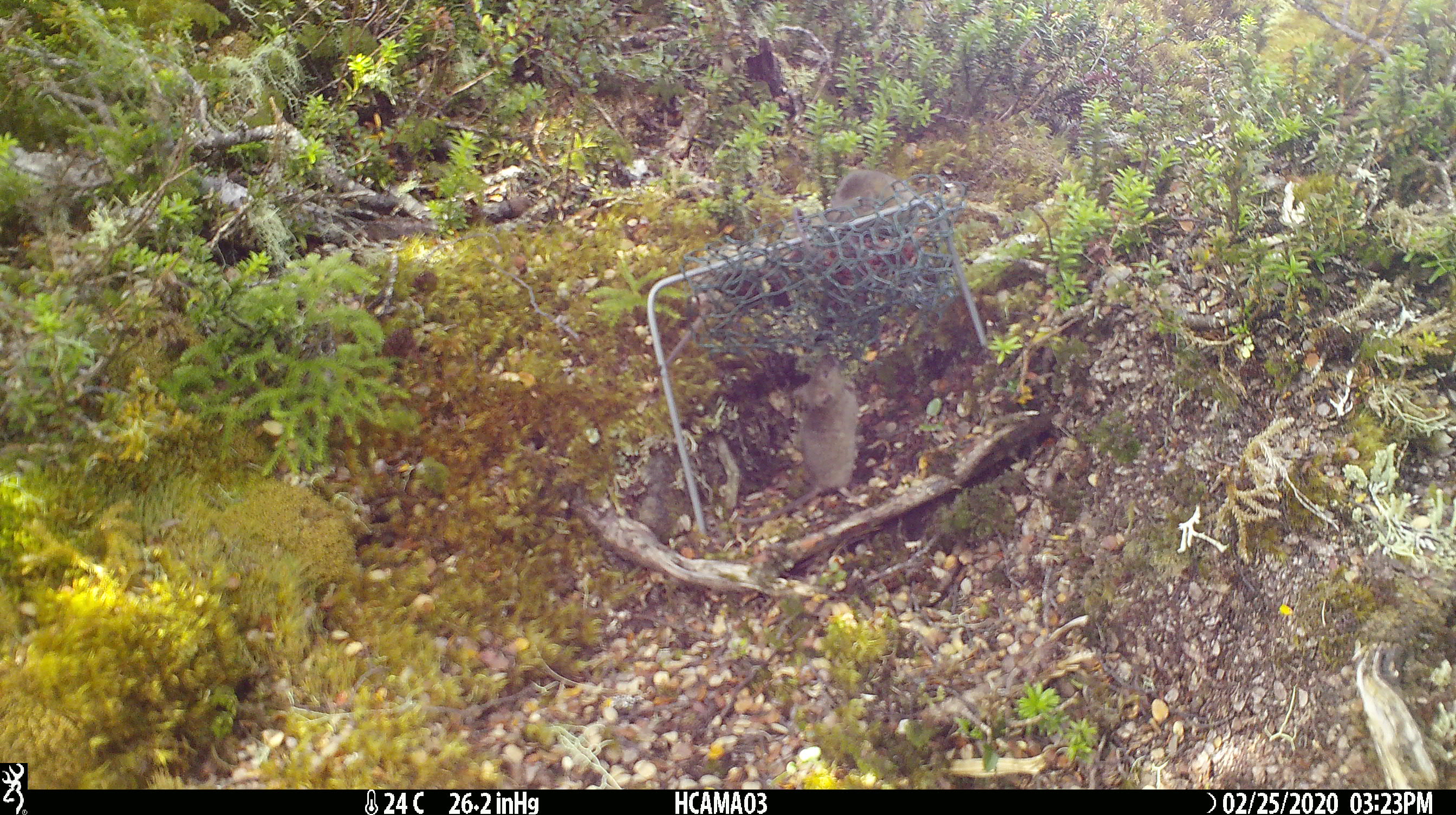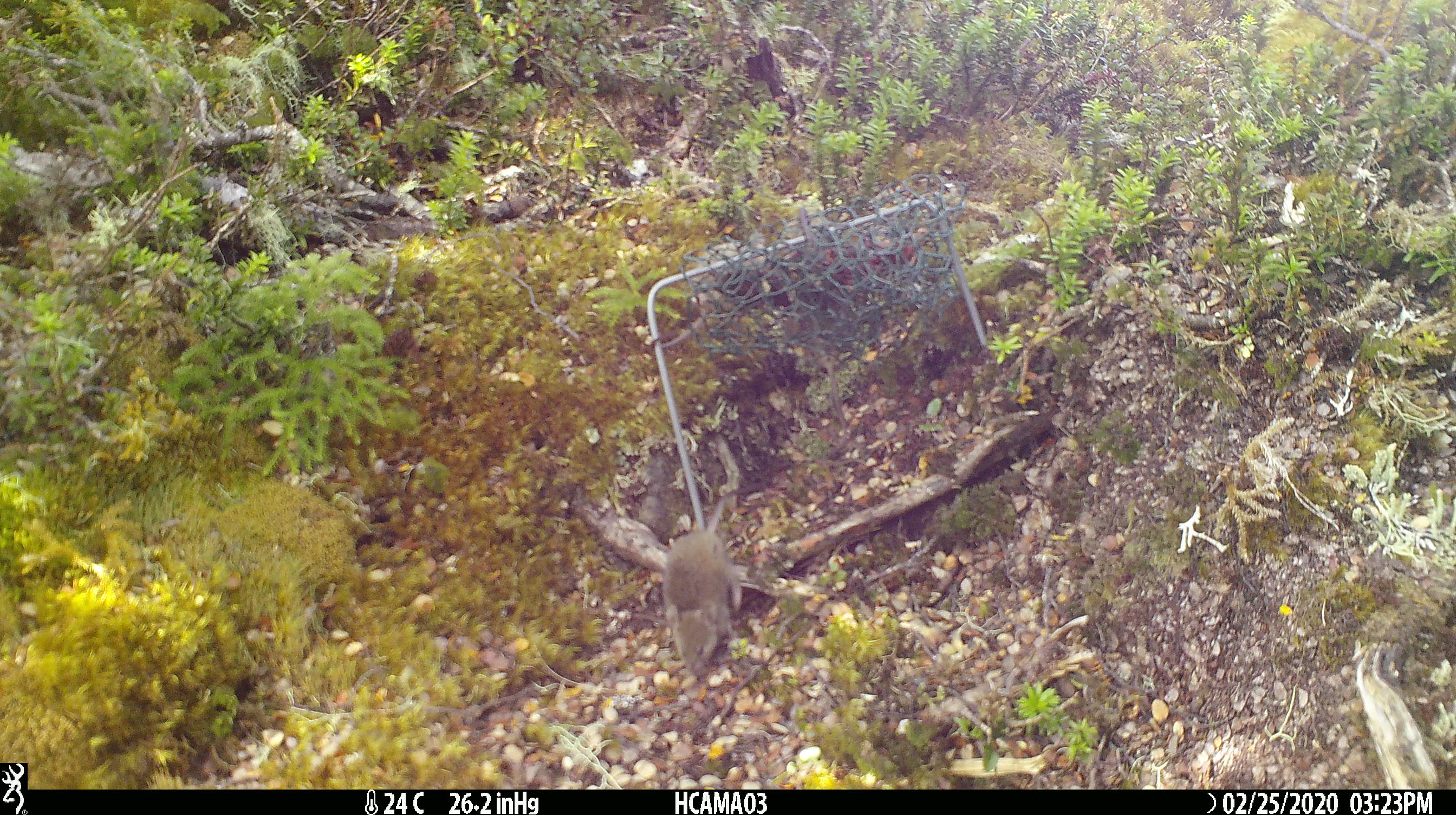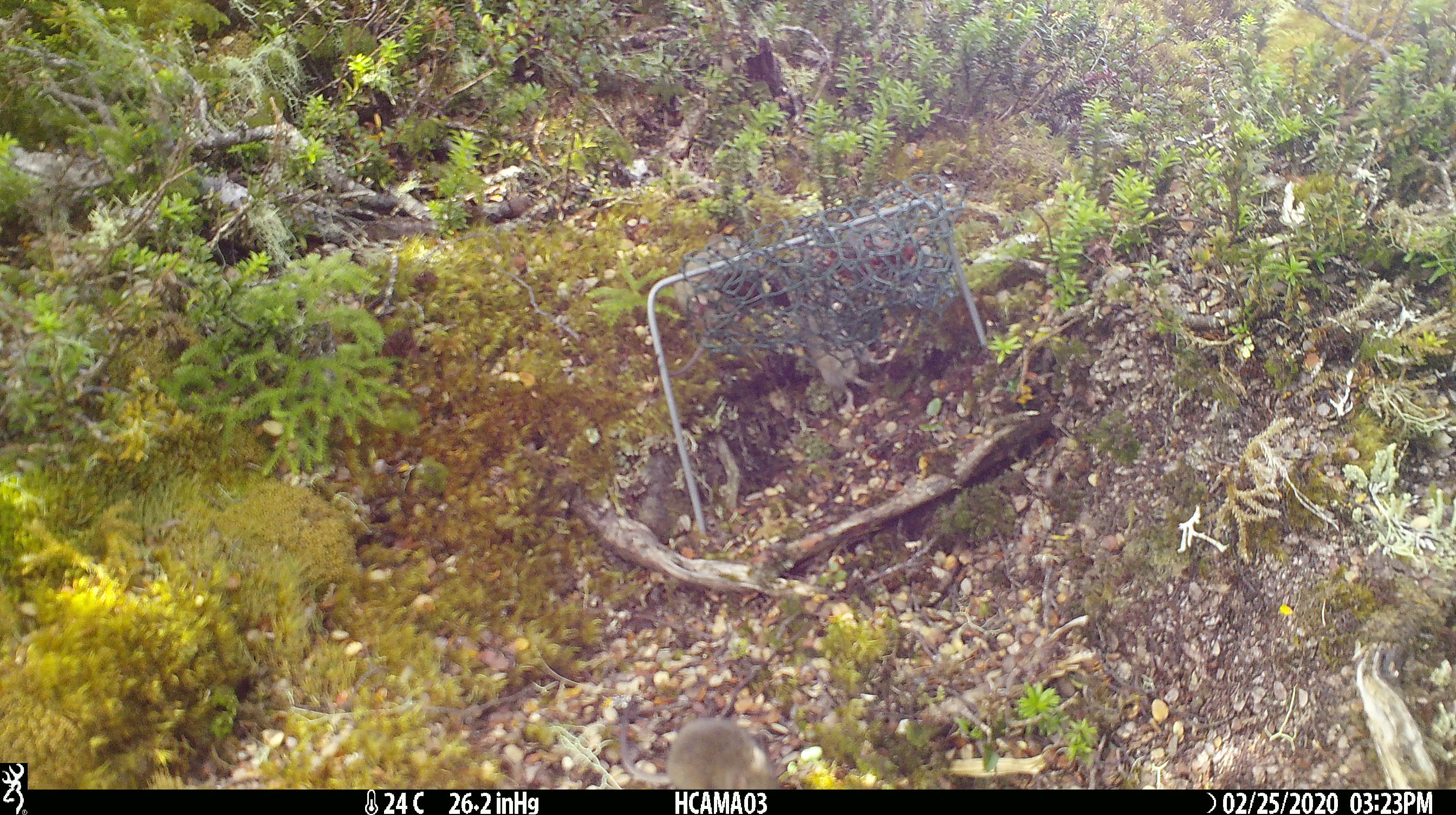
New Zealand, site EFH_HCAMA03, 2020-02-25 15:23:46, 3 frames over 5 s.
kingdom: Animalia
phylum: Chordata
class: Mammalia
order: Rodentia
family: Muridae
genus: Mus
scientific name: Mus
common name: mouse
Mouse (Mus).